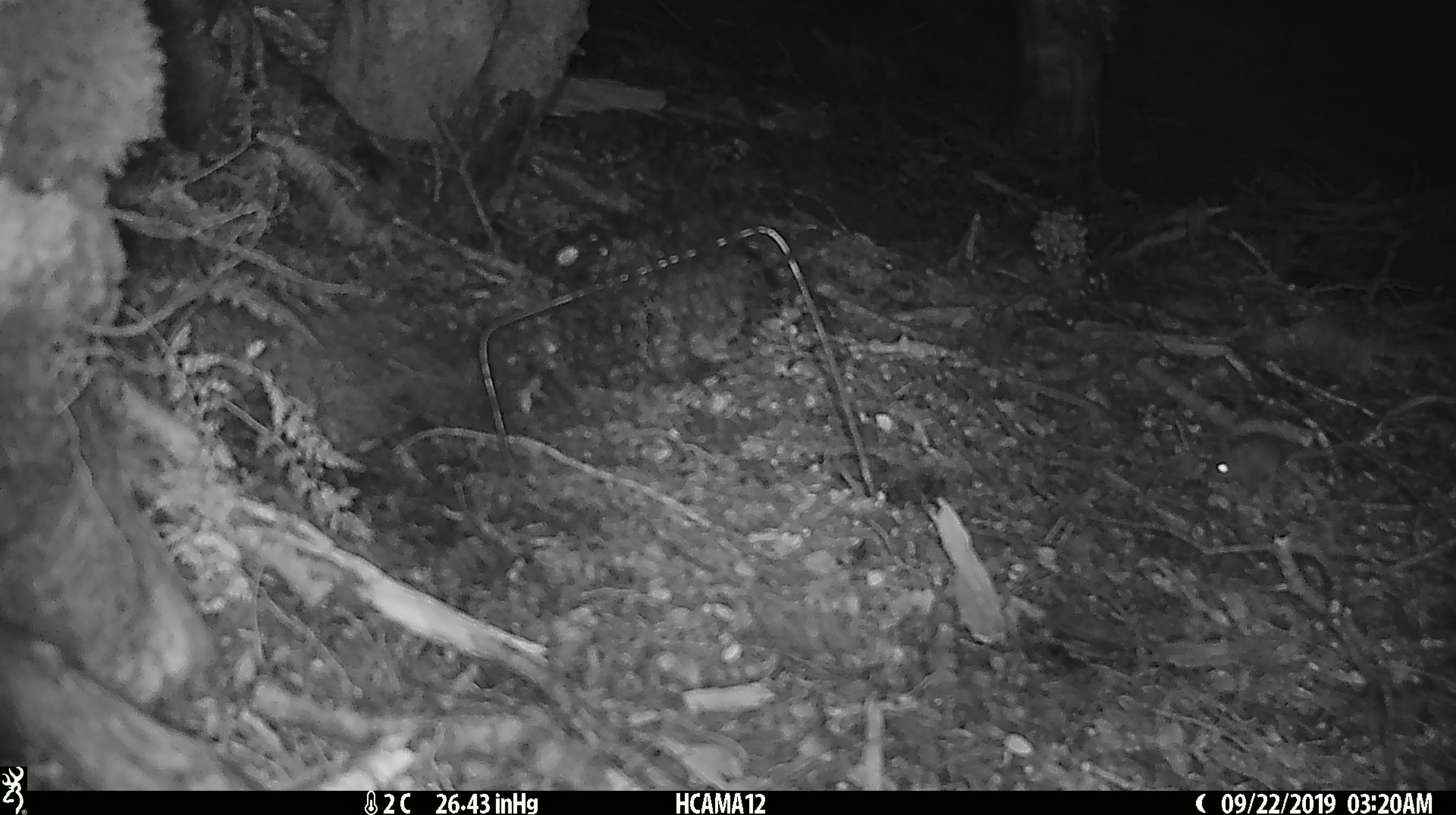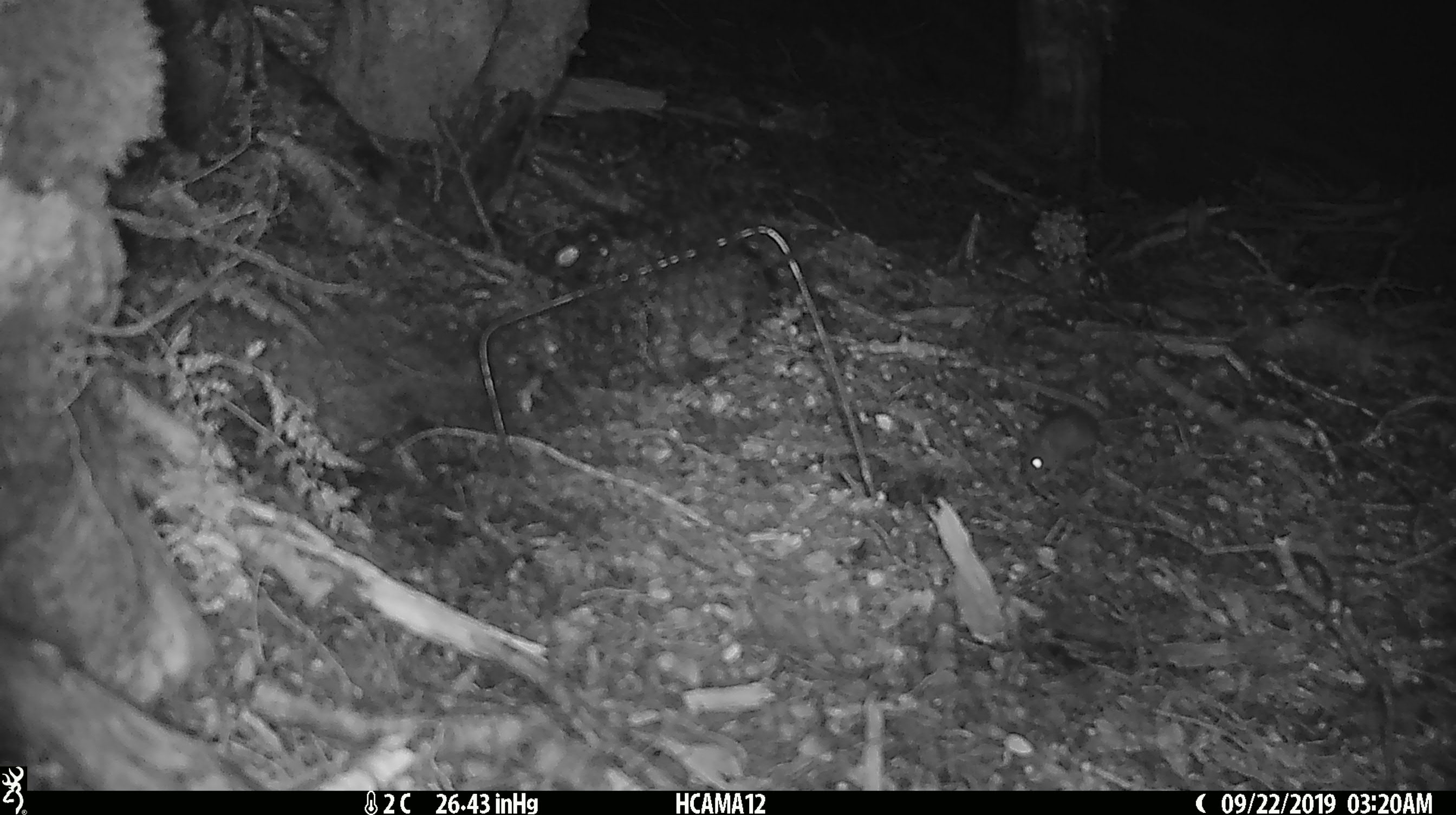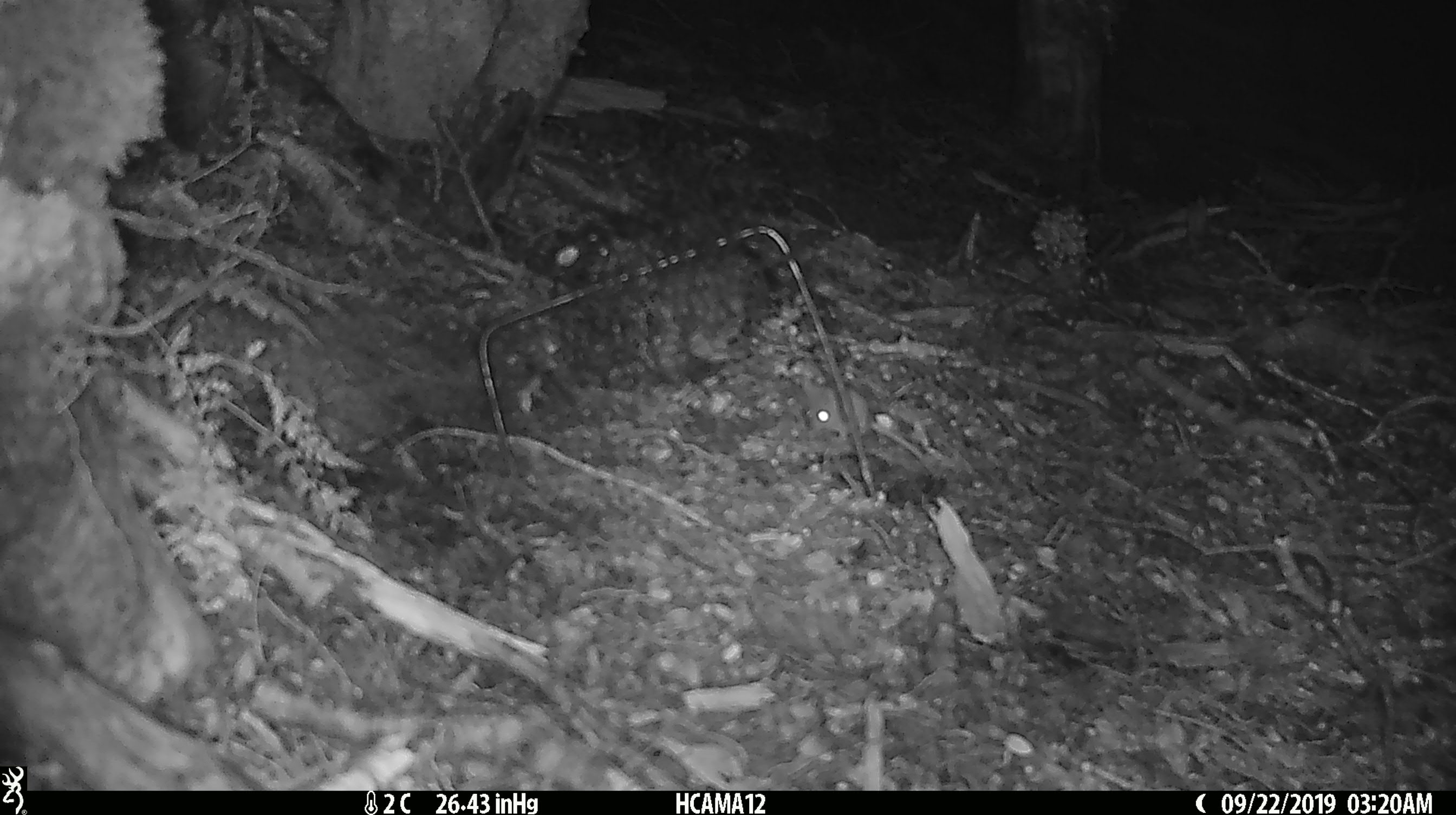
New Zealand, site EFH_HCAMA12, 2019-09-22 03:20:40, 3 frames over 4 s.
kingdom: Animalia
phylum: Chordata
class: Mammalia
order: Rodentia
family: Muridae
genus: Mus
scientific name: Mus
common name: mouse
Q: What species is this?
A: Mouse (Mus).